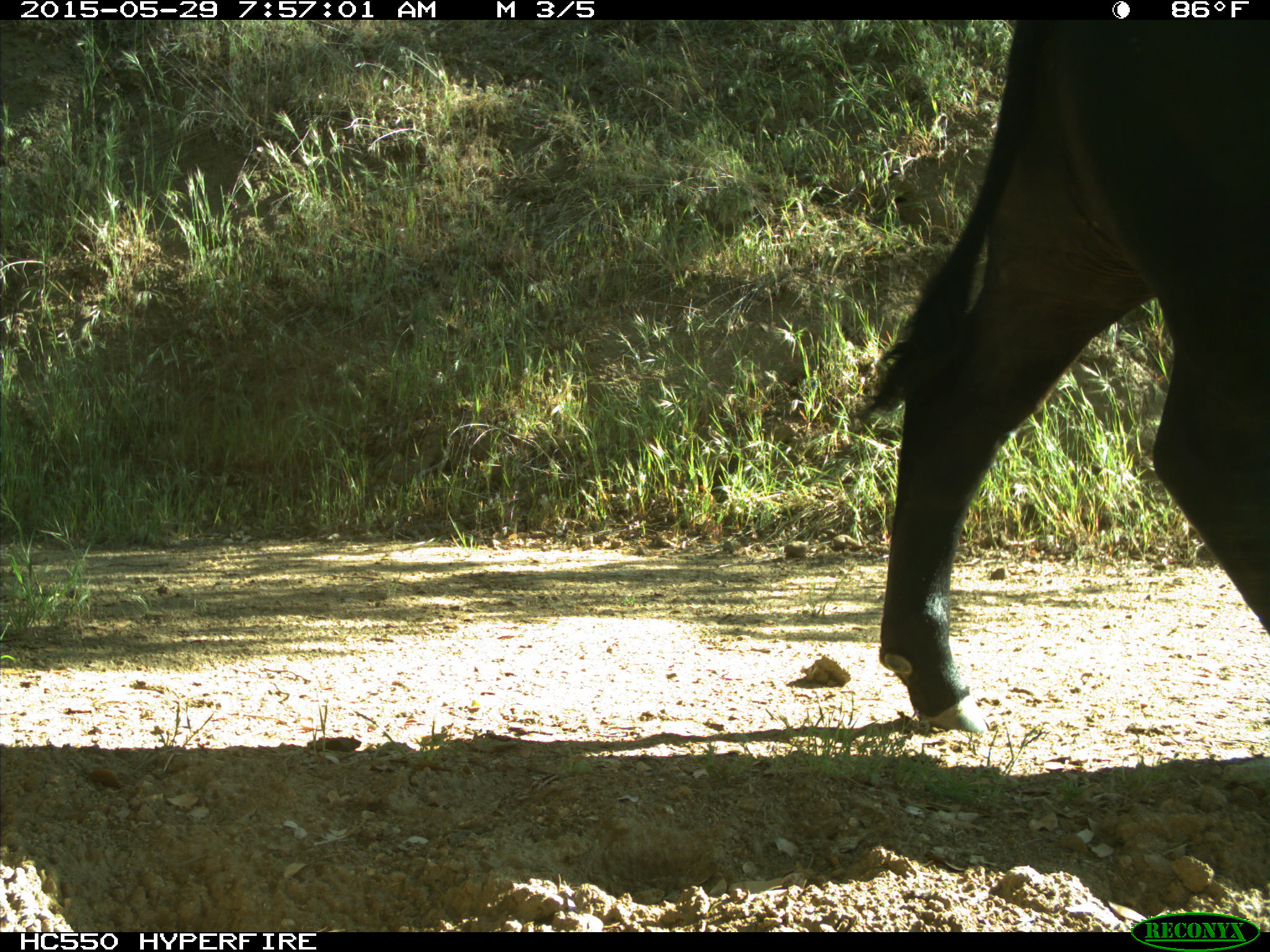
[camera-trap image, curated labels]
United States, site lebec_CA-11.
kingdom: Animalia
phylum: Chordata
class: Mammalia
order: Artiodactyla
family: Bovidae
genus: Bos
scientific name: Bos taurus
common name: domestic cow